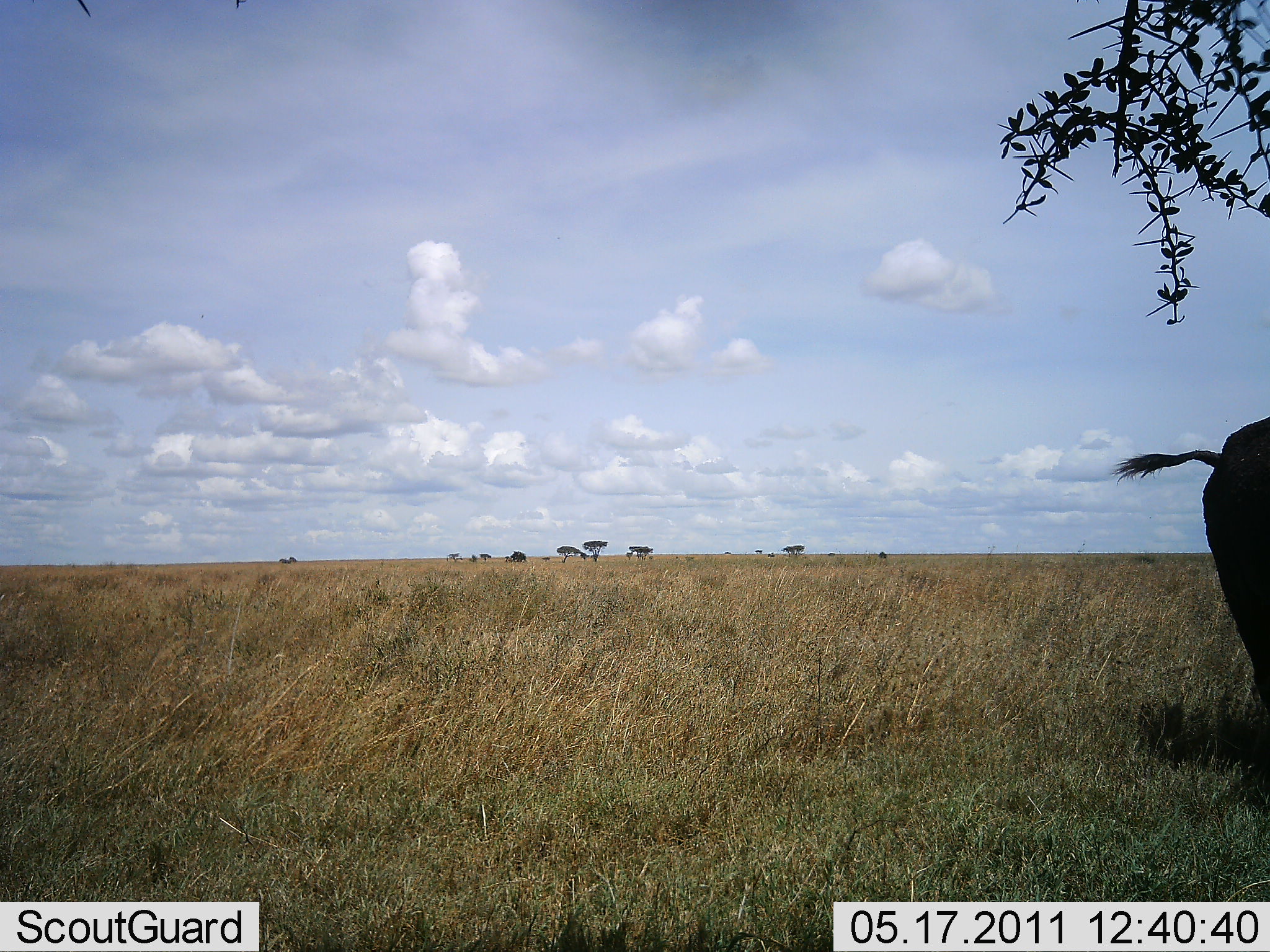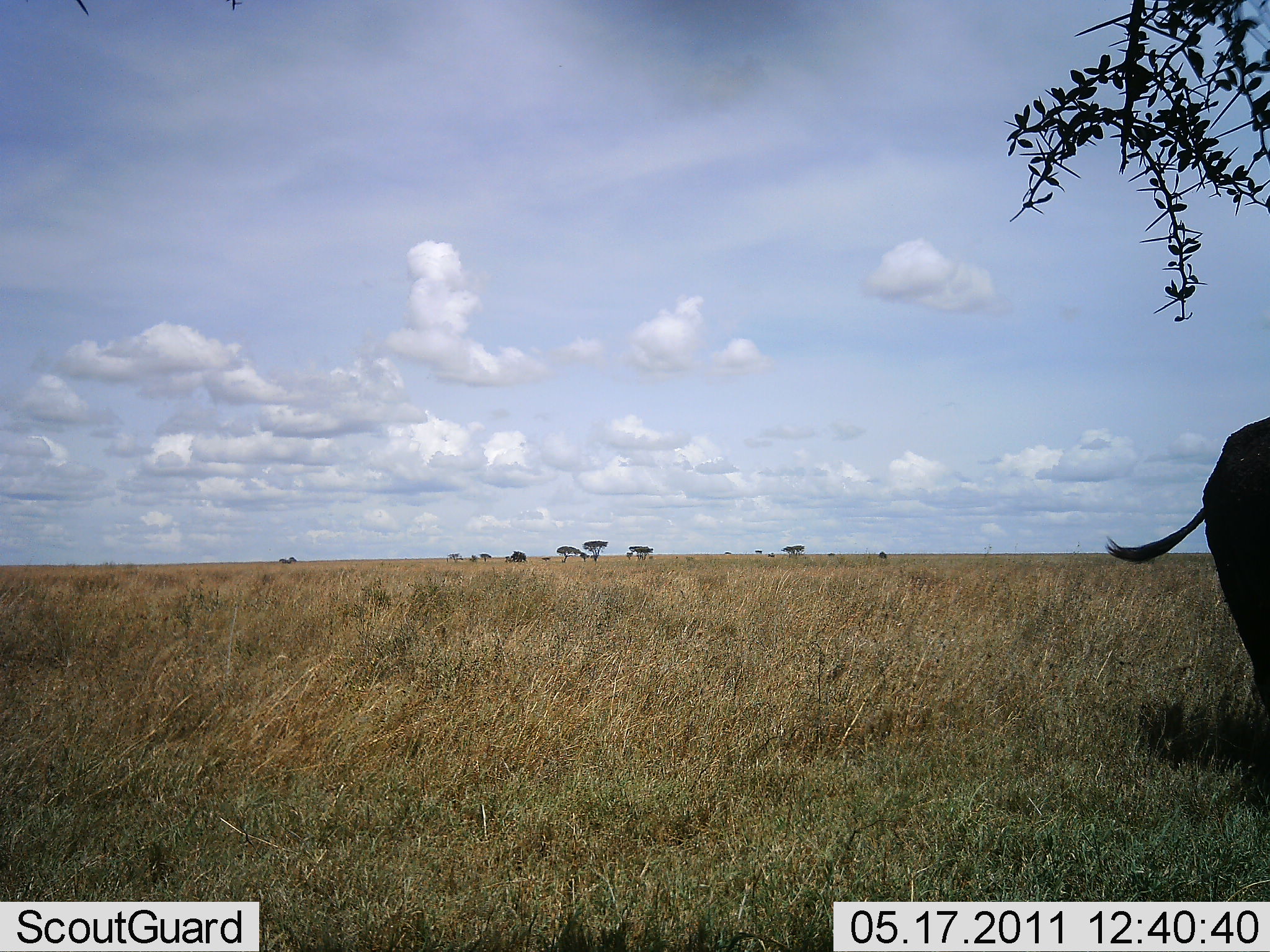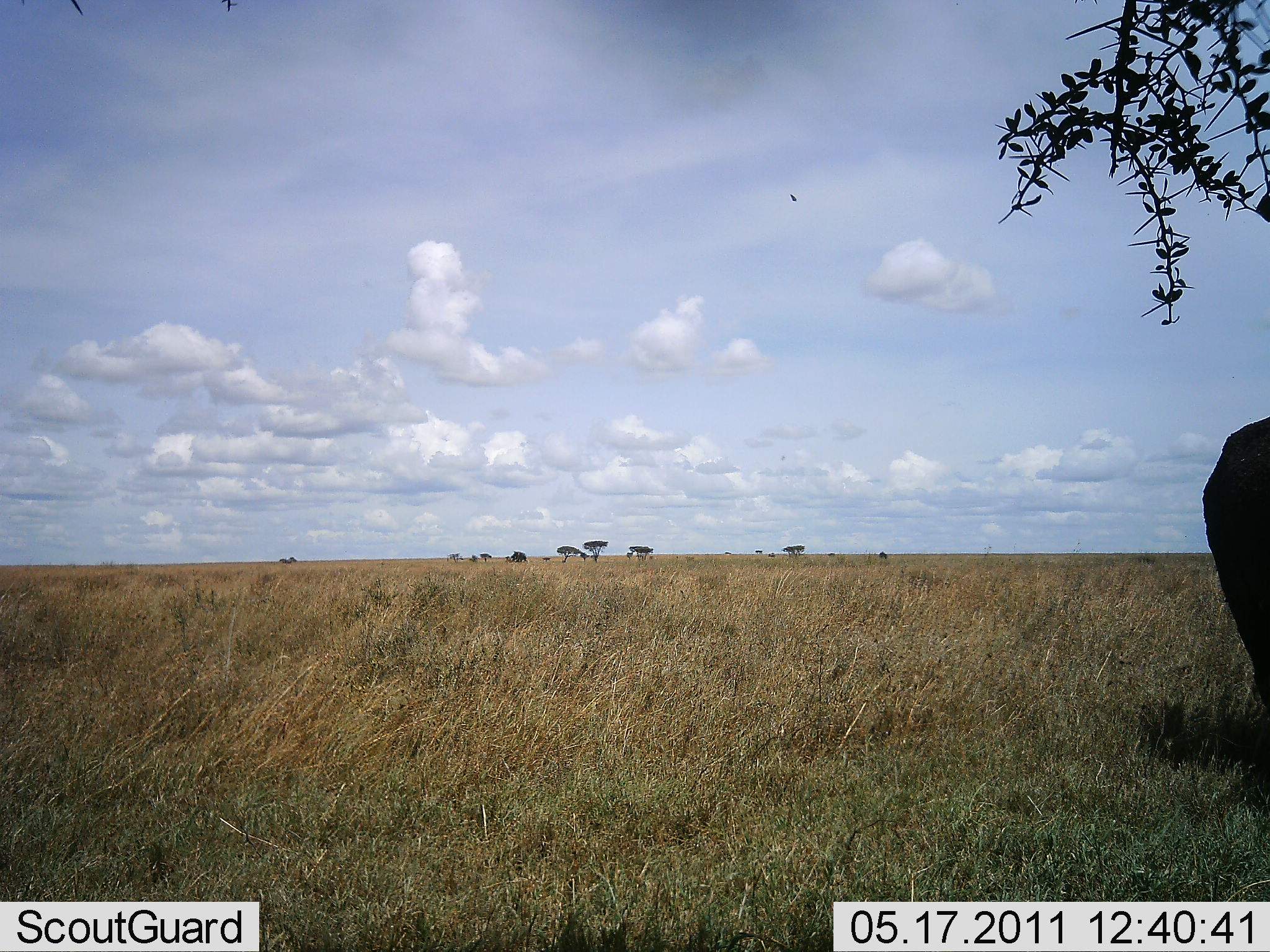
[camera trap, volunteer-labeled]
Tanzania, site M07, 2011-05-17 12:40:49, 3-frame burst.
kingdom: Animalia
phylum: Chordata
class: Mammalia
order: Artiodactyla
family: Bovidae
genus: Syncerus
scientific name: Syncerus caffer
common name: cape buffalo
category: buffalo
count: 1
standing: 100%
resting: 0%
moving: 0%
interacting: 0%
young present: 0%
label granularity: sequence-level